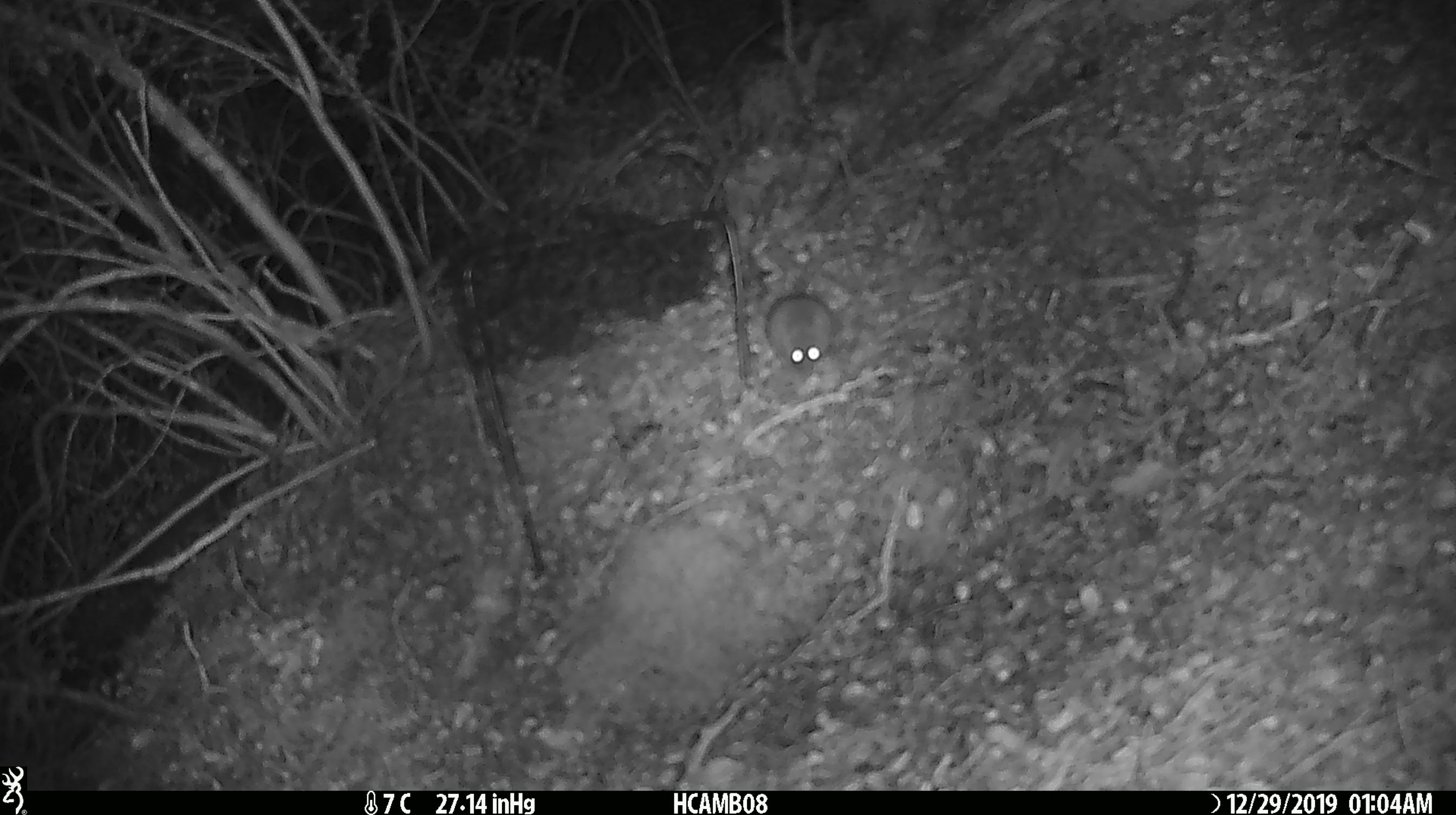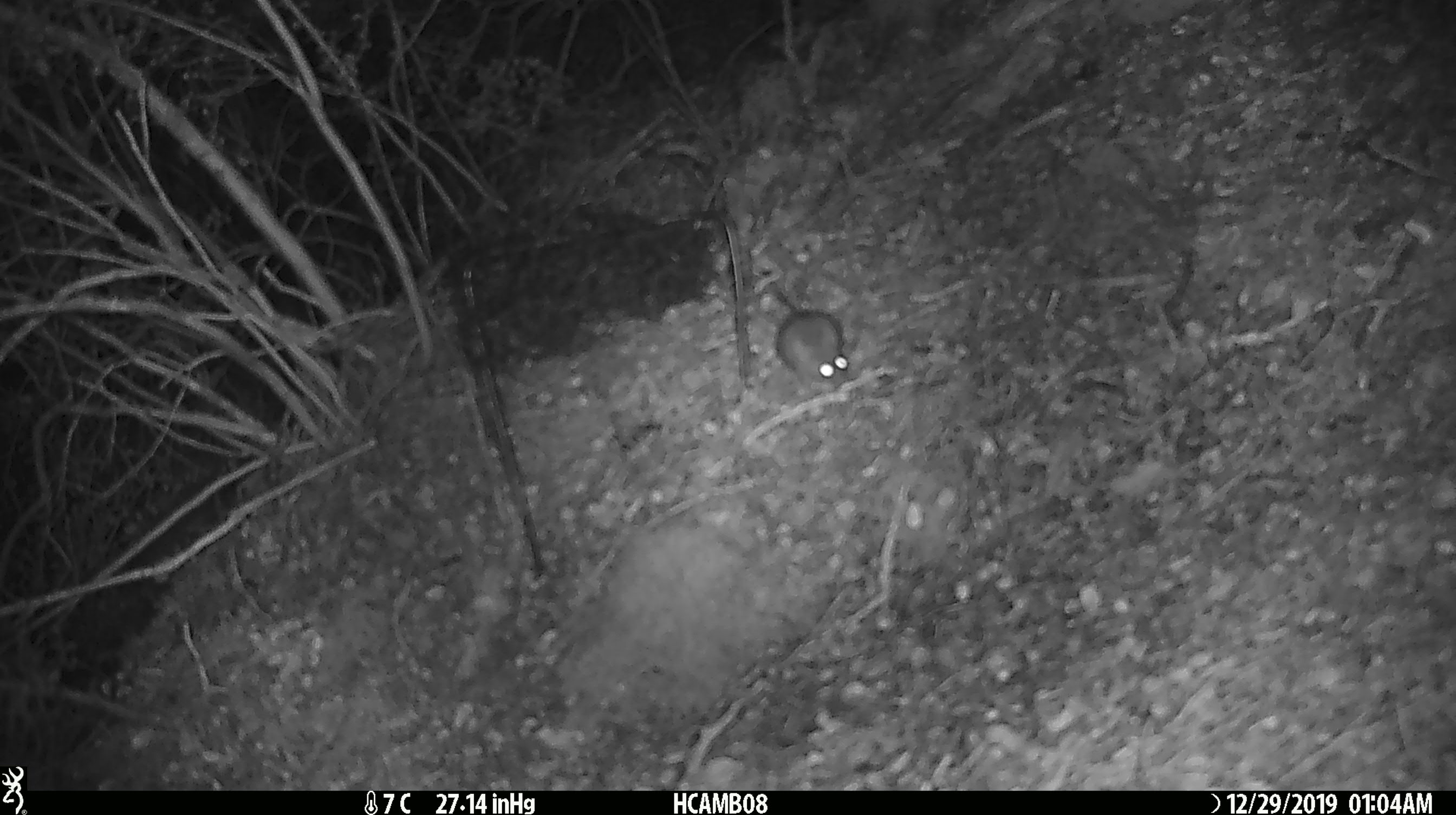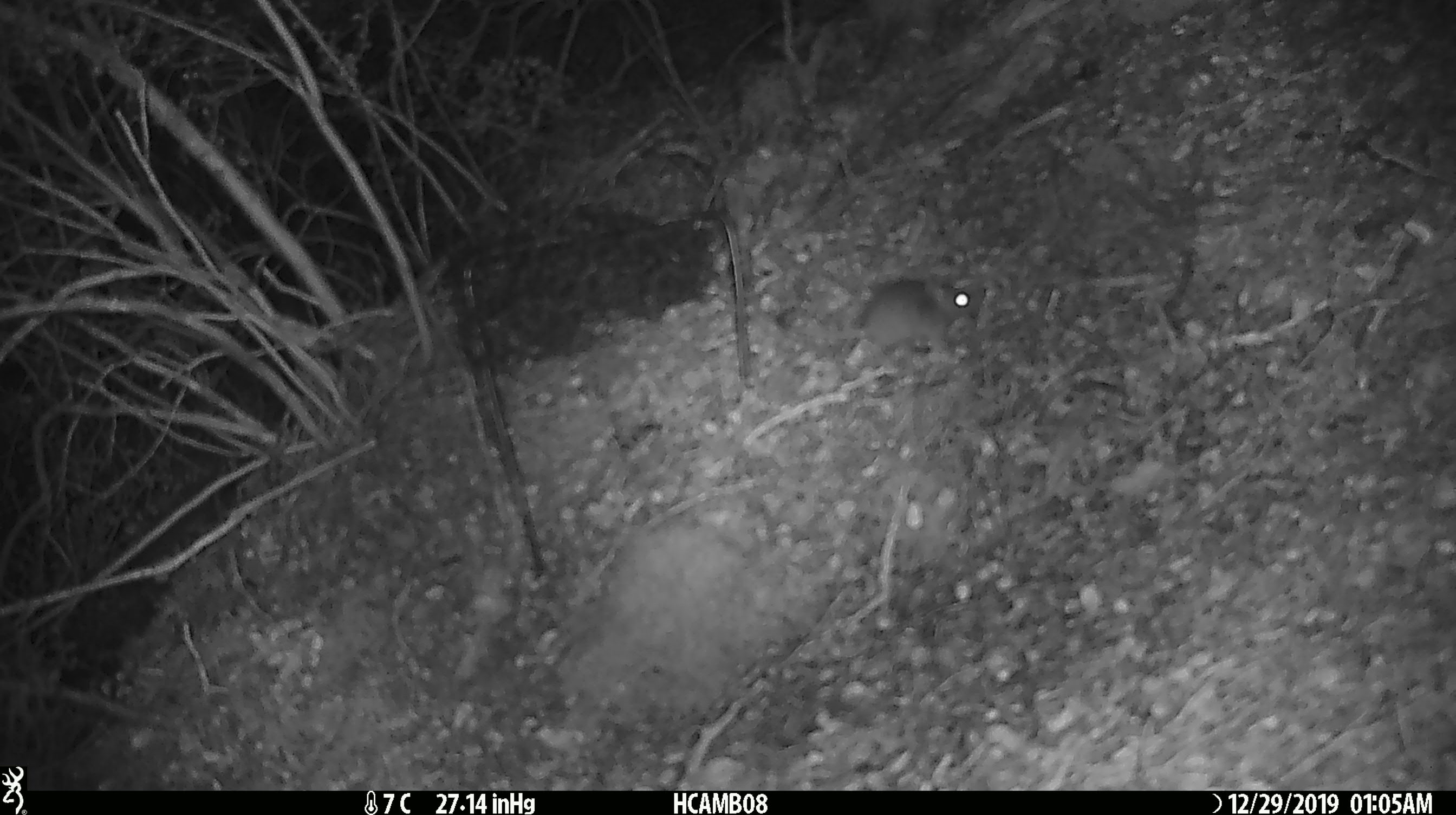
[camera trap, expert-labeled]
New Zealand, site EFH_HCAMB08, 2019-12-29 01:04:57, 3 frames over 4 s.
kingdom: Animalia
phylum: Chordata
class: Mammalia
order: Rodentia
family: Muridae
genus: Mus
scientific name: Mus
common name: mouse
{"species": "mouse (Mus)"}